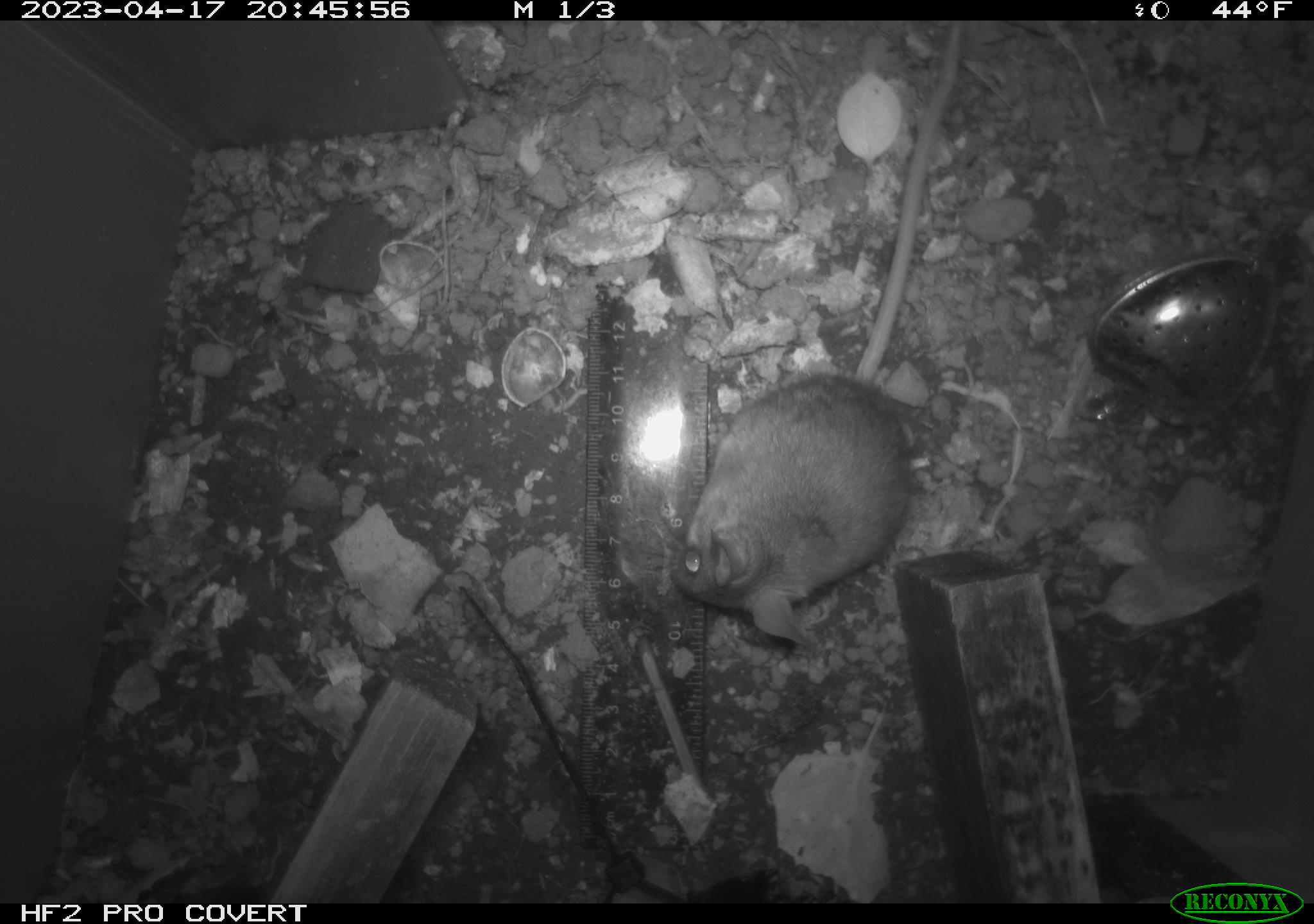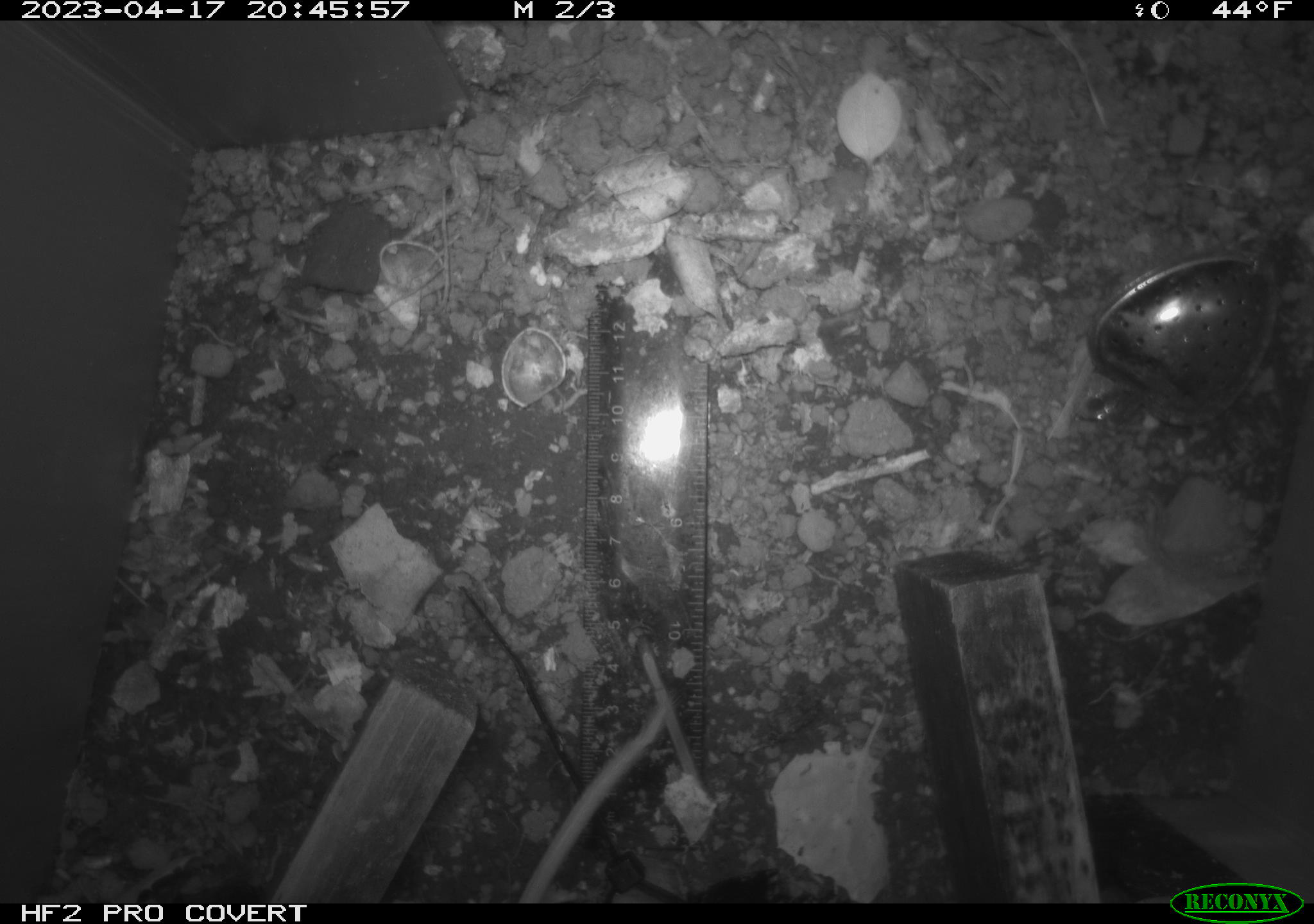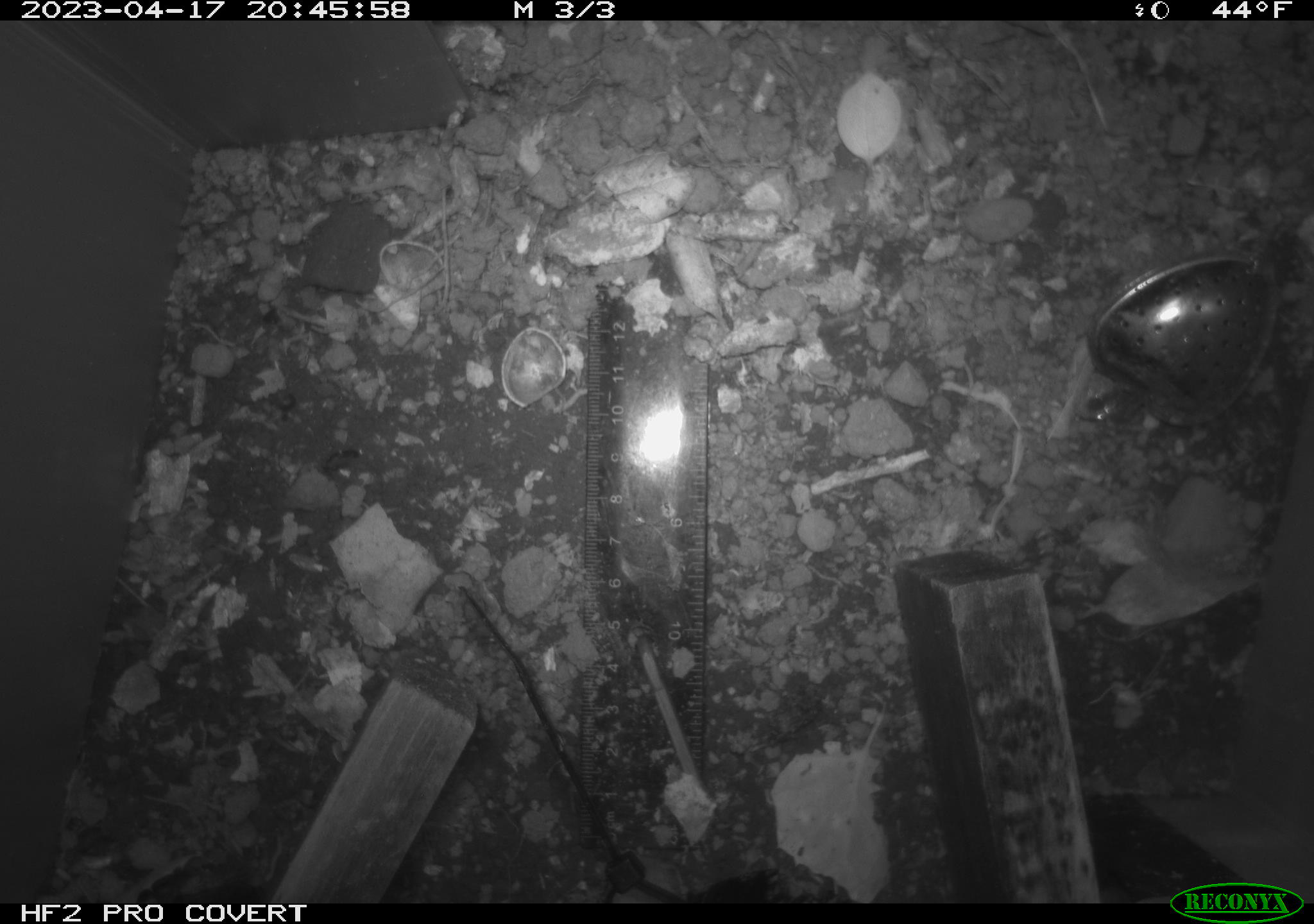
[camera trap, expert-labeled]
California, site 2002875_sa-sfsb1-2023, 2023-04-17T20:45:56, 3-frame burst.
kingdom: Animalia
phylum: Chordata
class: Mammalia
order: Rodentia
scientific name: Rodentia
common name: mouse species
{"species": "mouse species (Rodentia)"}